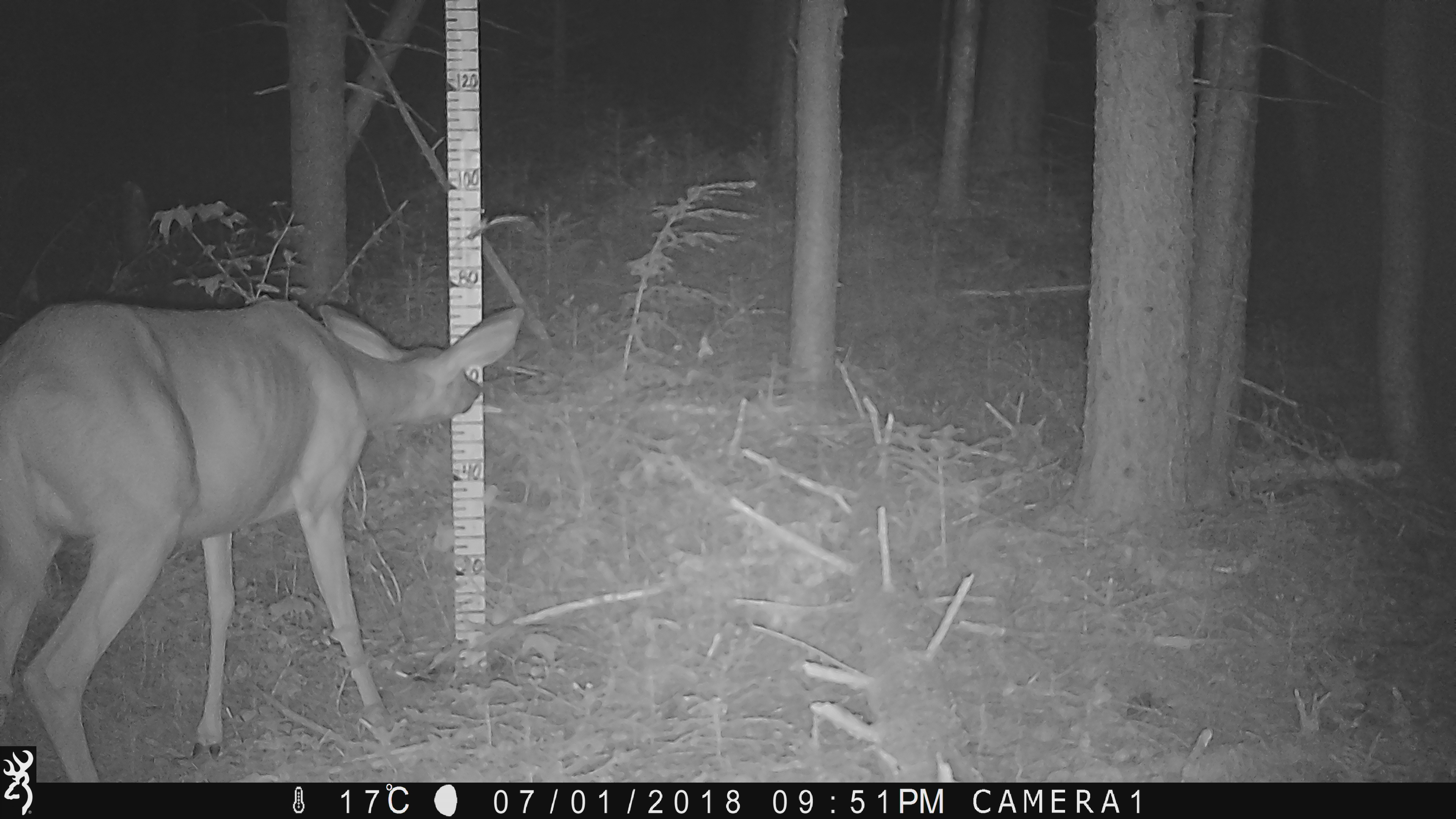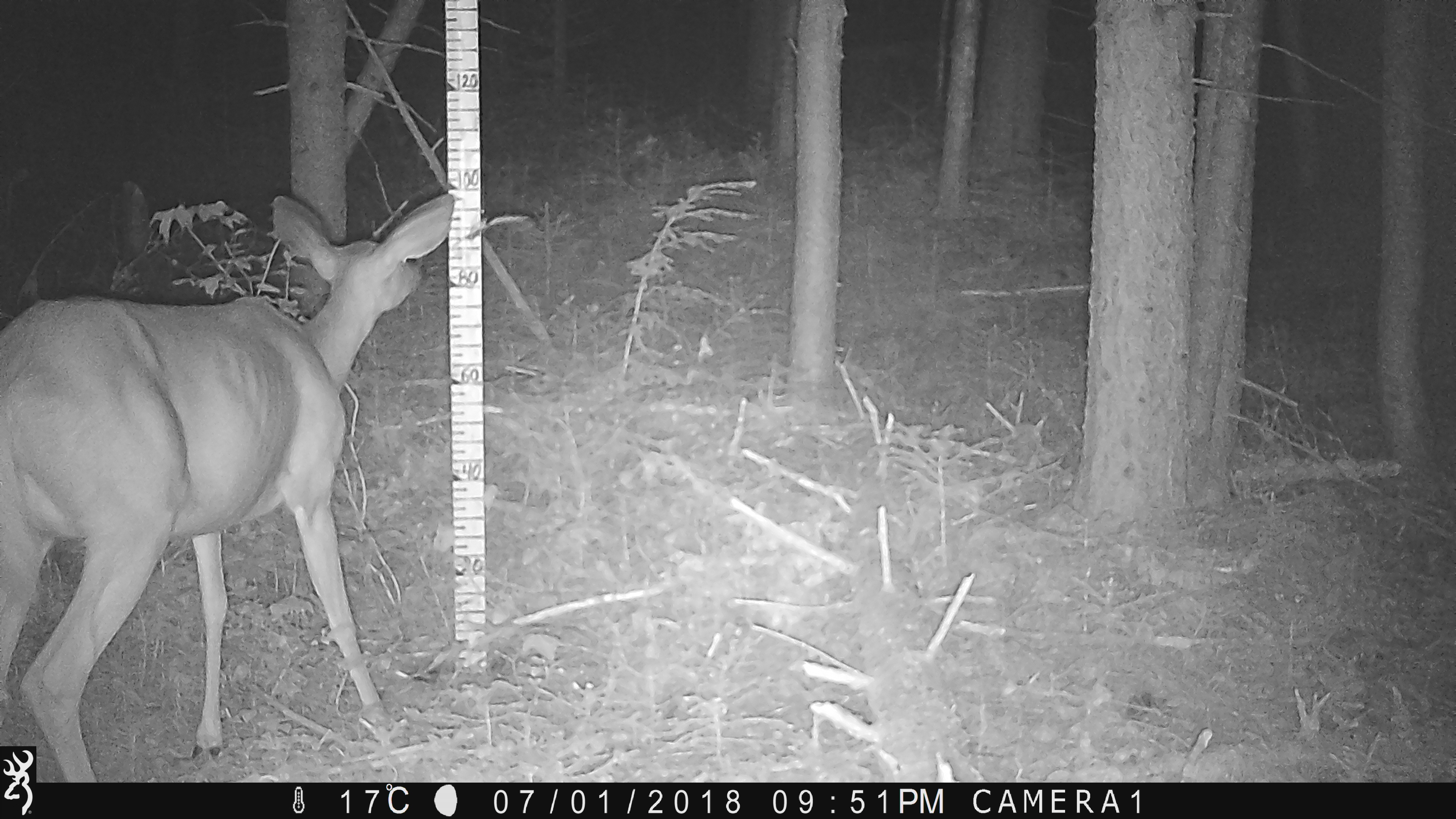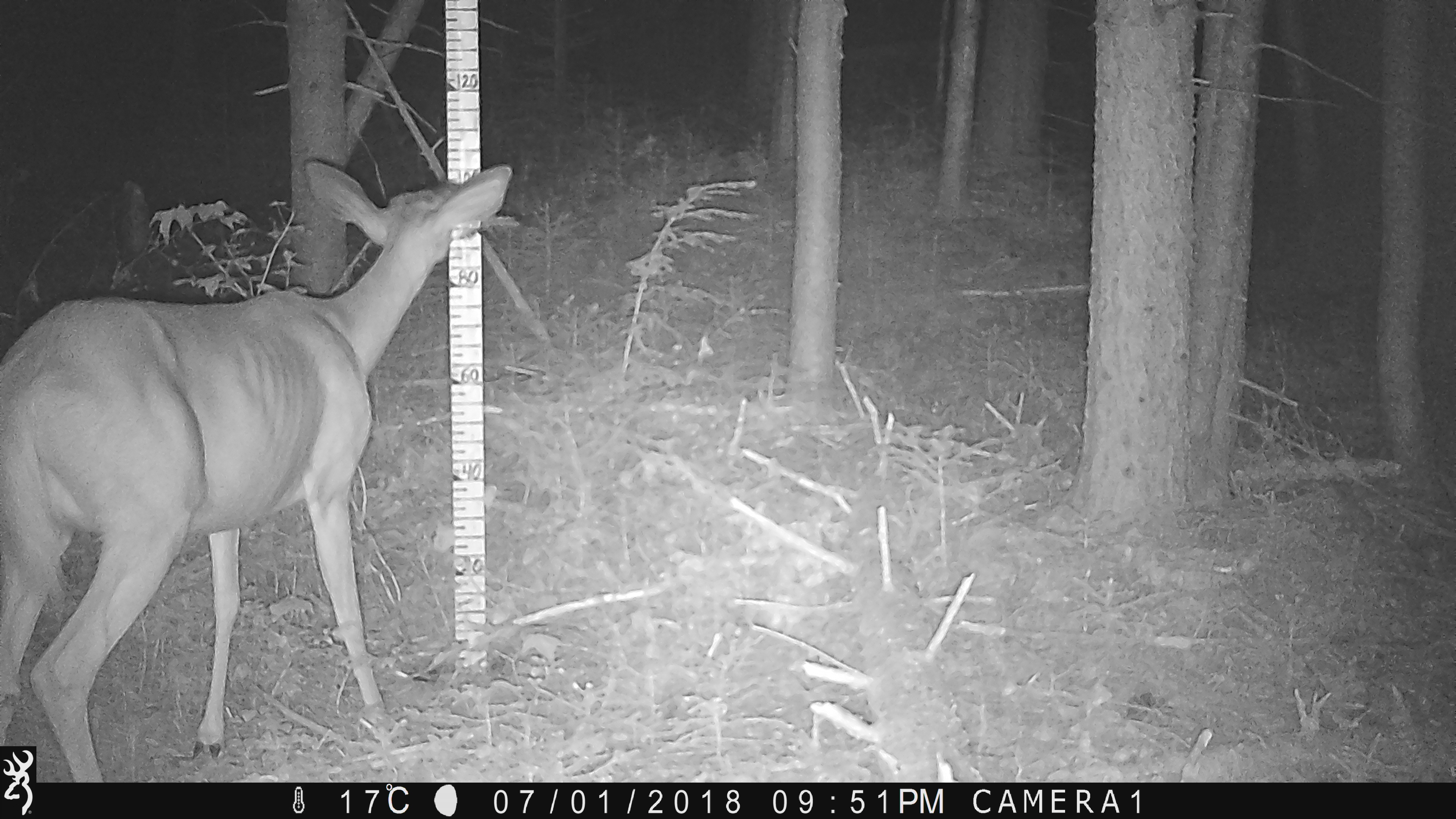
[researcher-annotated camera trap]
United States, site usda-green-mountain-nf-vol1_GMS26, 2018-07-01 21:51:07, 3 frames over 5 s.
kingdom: Animalia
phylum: Chordata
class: Mammalia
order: Artiodactyla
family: Cervidae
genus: Odocoileus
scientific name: Odocoileus virginianus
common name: white-tailed deer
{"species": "white-tailed deer (Odocoileus virginianus)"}